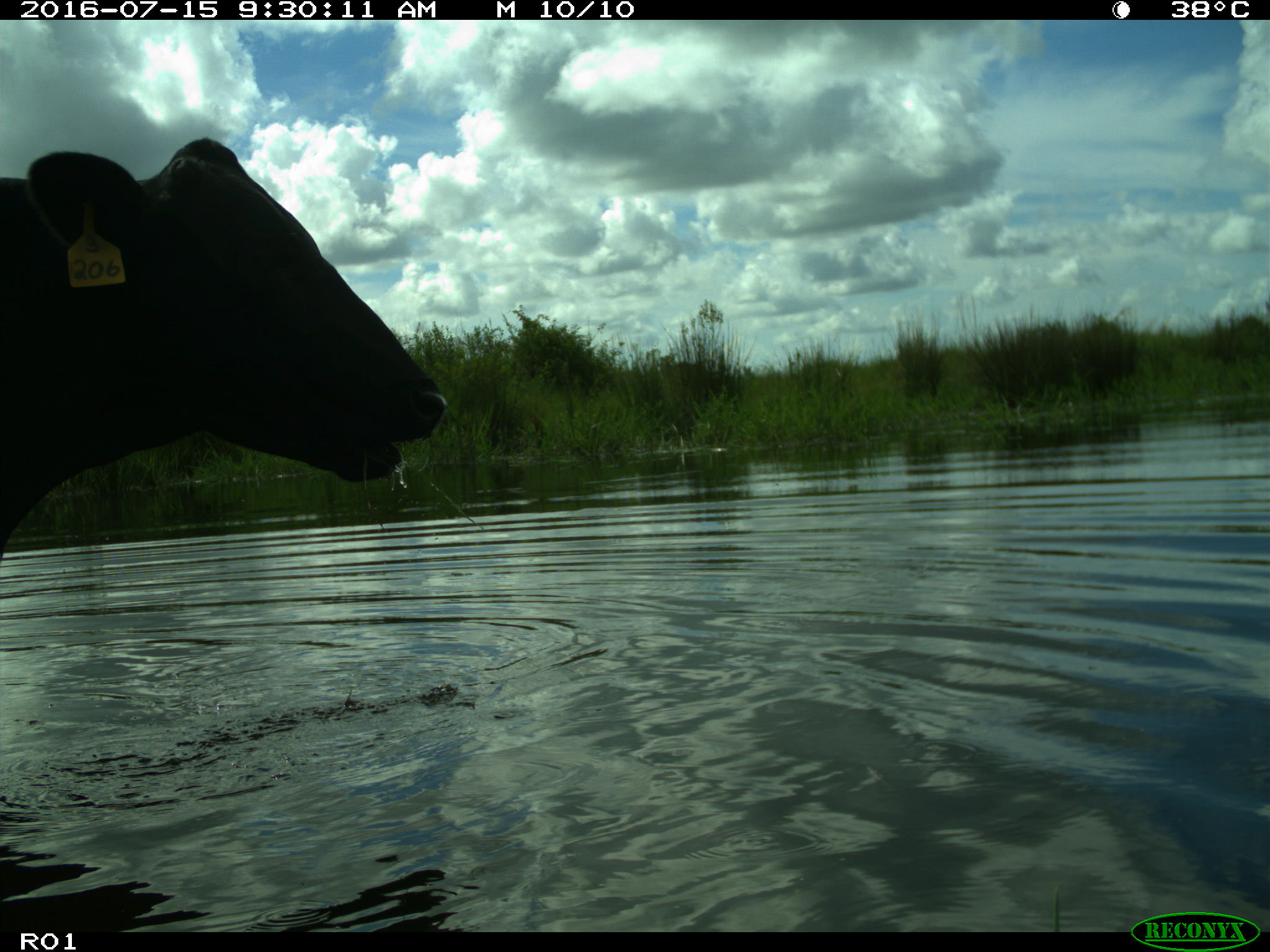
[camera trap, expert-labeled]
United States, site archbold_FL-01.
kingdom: Animalia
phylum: Chordata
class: Mammalia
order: Artiodactyla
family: Bovidae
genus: Bos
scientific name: Bos taurus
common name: domestic cow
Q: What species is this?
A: Bos taurus (domestic cow).